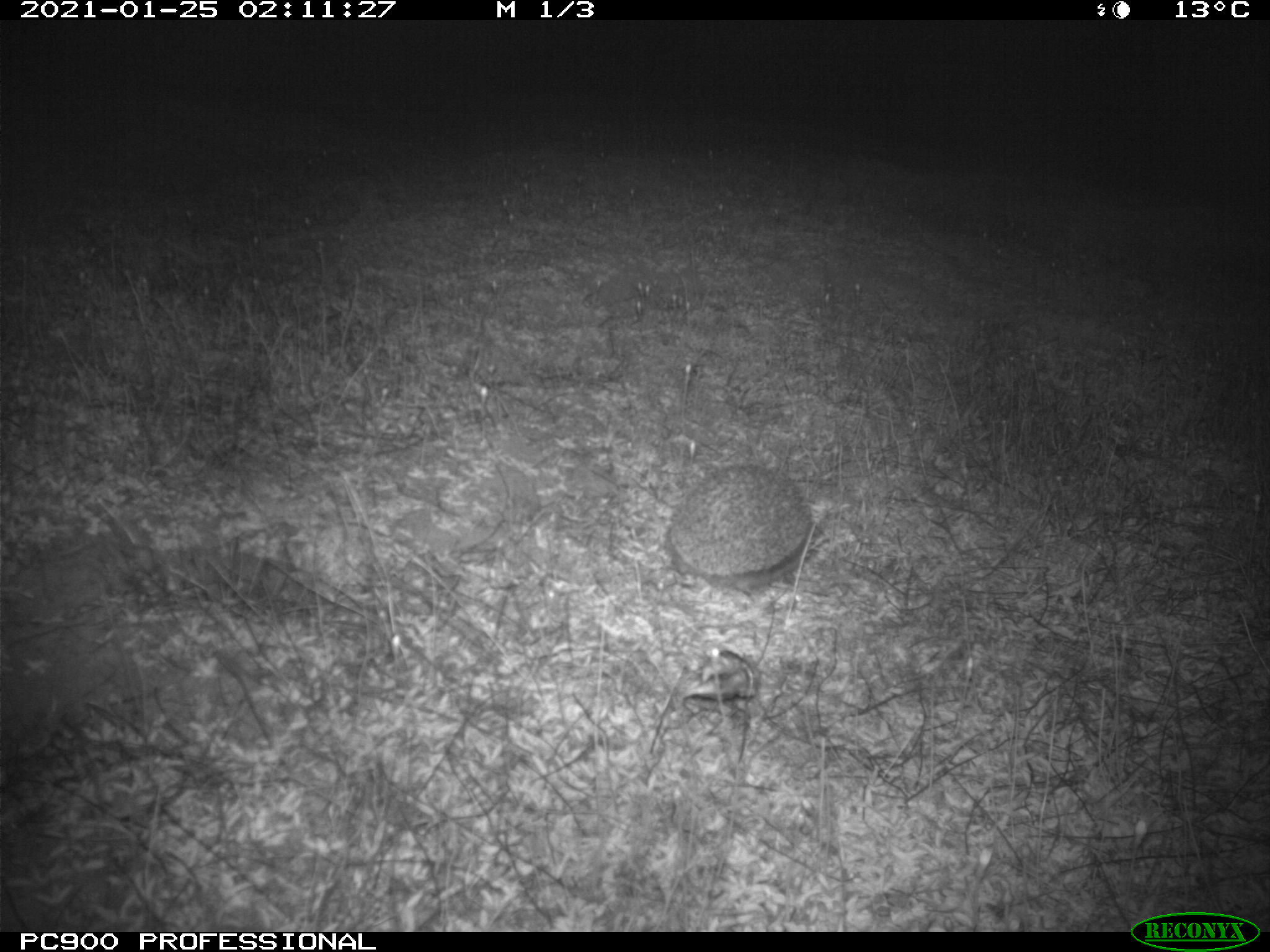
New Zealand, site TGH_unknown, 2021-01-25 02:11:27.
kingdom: Animalia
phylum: Chordata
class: Mammalia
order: Eulipotyphla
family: Erinaceidae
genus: Erinaceus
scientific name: Erinaceus europaeus europaeus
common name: european hedgehog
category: hedgehog